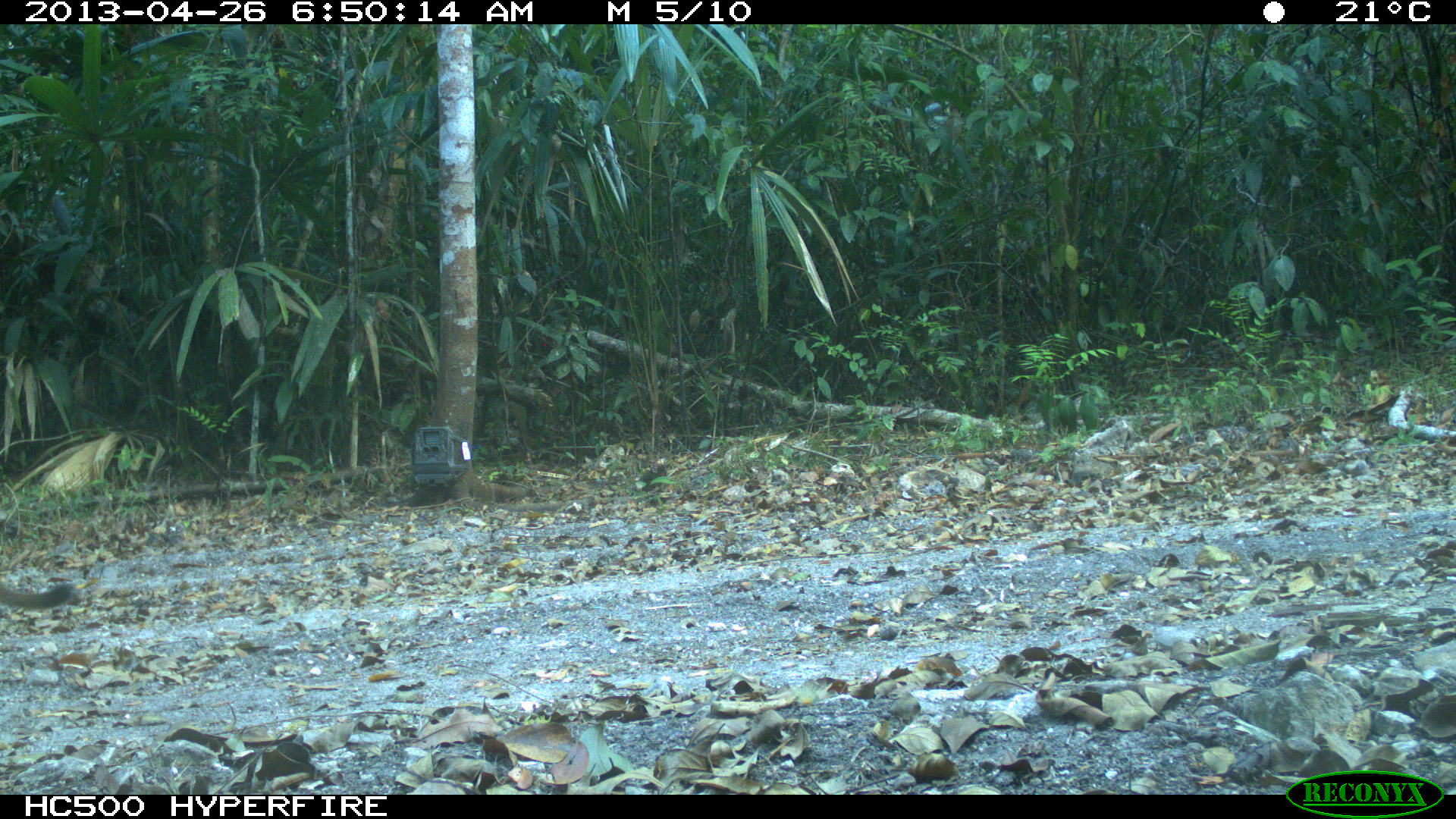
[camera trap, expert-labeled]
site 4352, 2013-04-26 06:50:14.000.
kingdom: Animalia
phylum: Chordata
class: Mammalia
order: Carnivora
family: Felidae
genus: Puma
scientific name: Puma concolor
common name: mountain lion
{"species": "Puma concolor (mountain lion)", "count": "1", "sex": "male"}